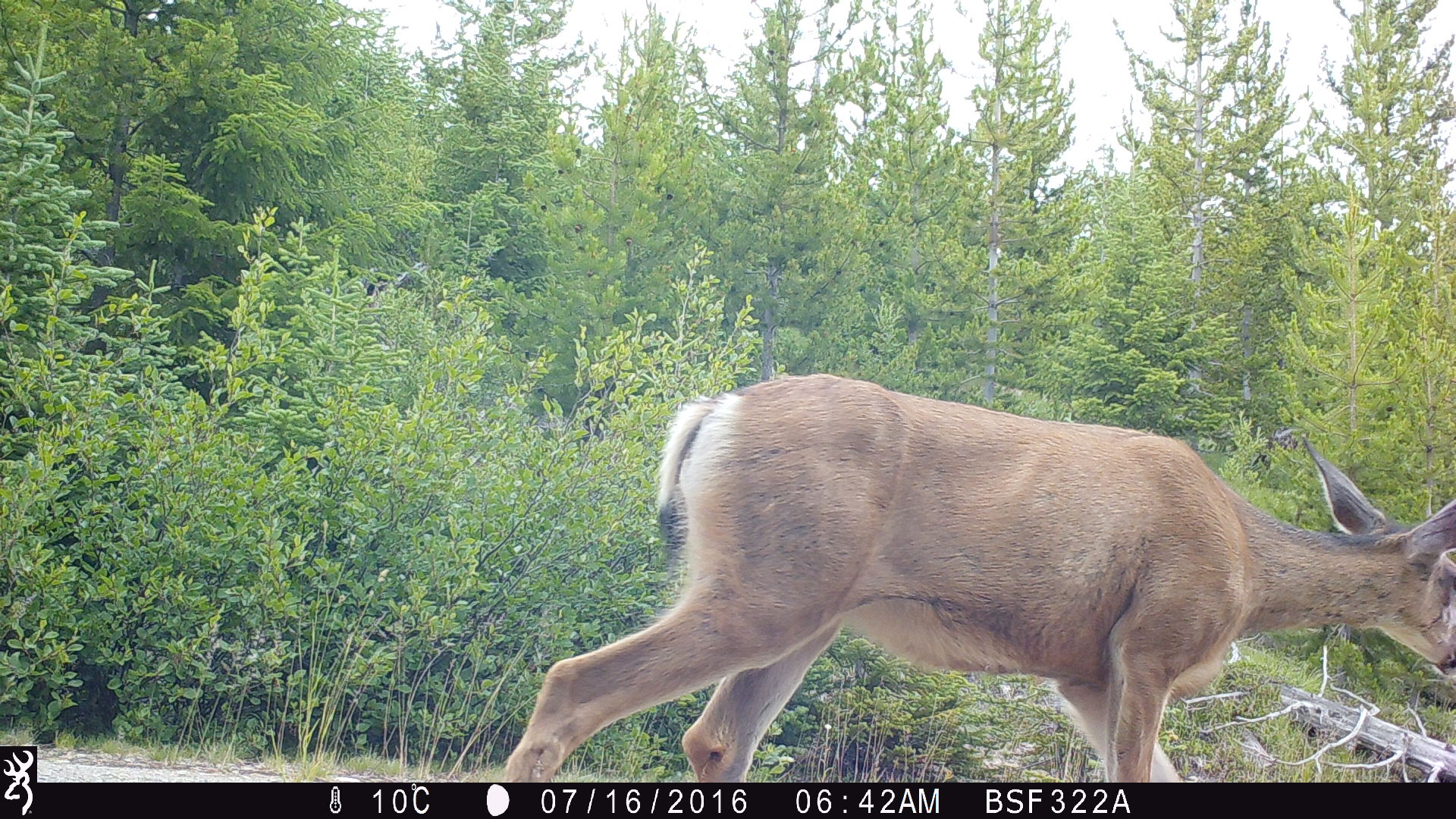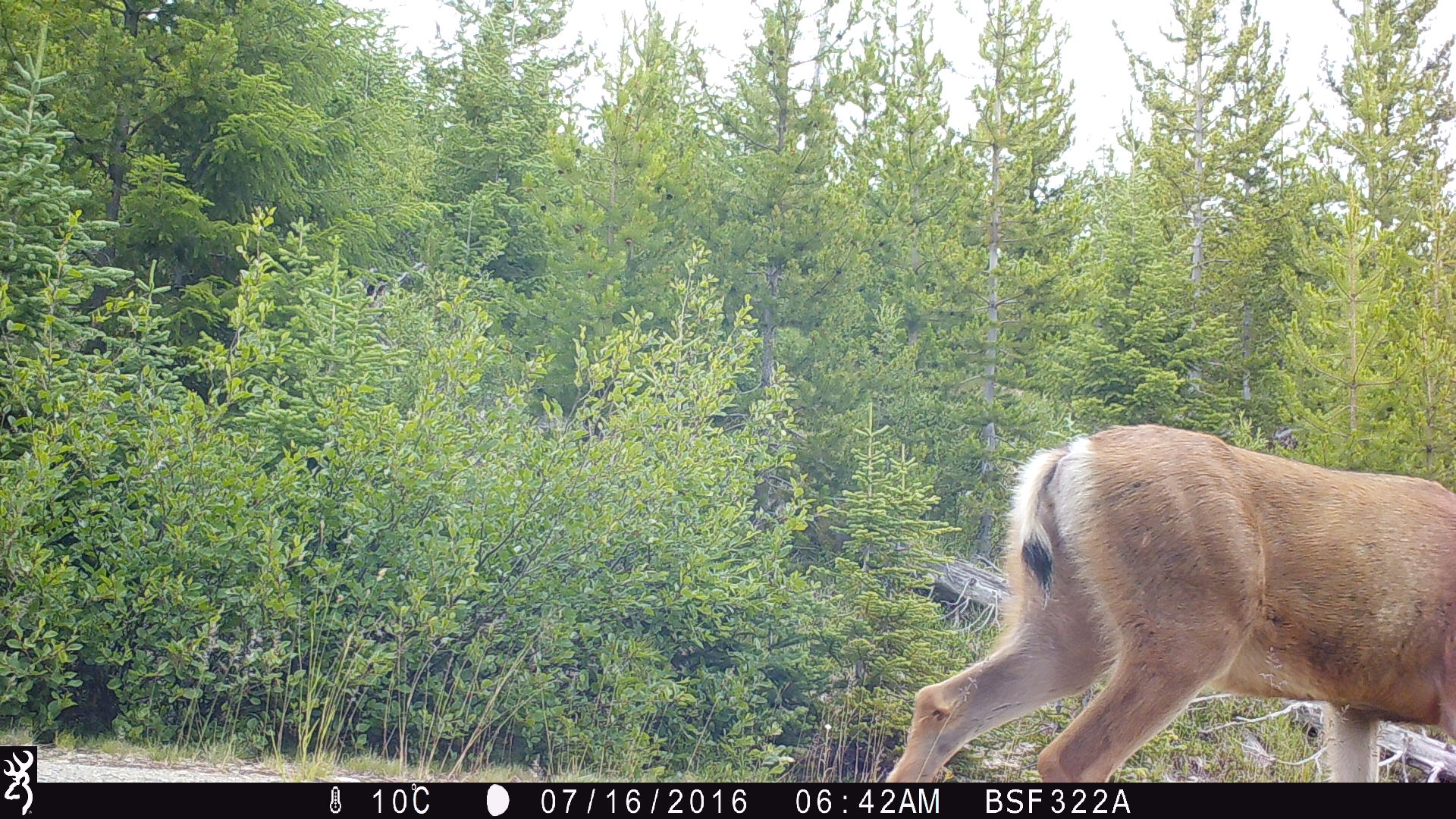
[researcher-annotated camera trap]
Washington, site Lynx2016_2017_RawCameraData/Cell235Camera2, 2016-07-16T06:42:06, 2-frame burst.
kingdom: Animalia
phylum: Chordata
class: Mammalia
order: Artiodactyla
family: Cervidae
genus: Odocoileus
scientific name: Odocoileus hemionus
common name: mule deer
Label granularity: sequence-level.